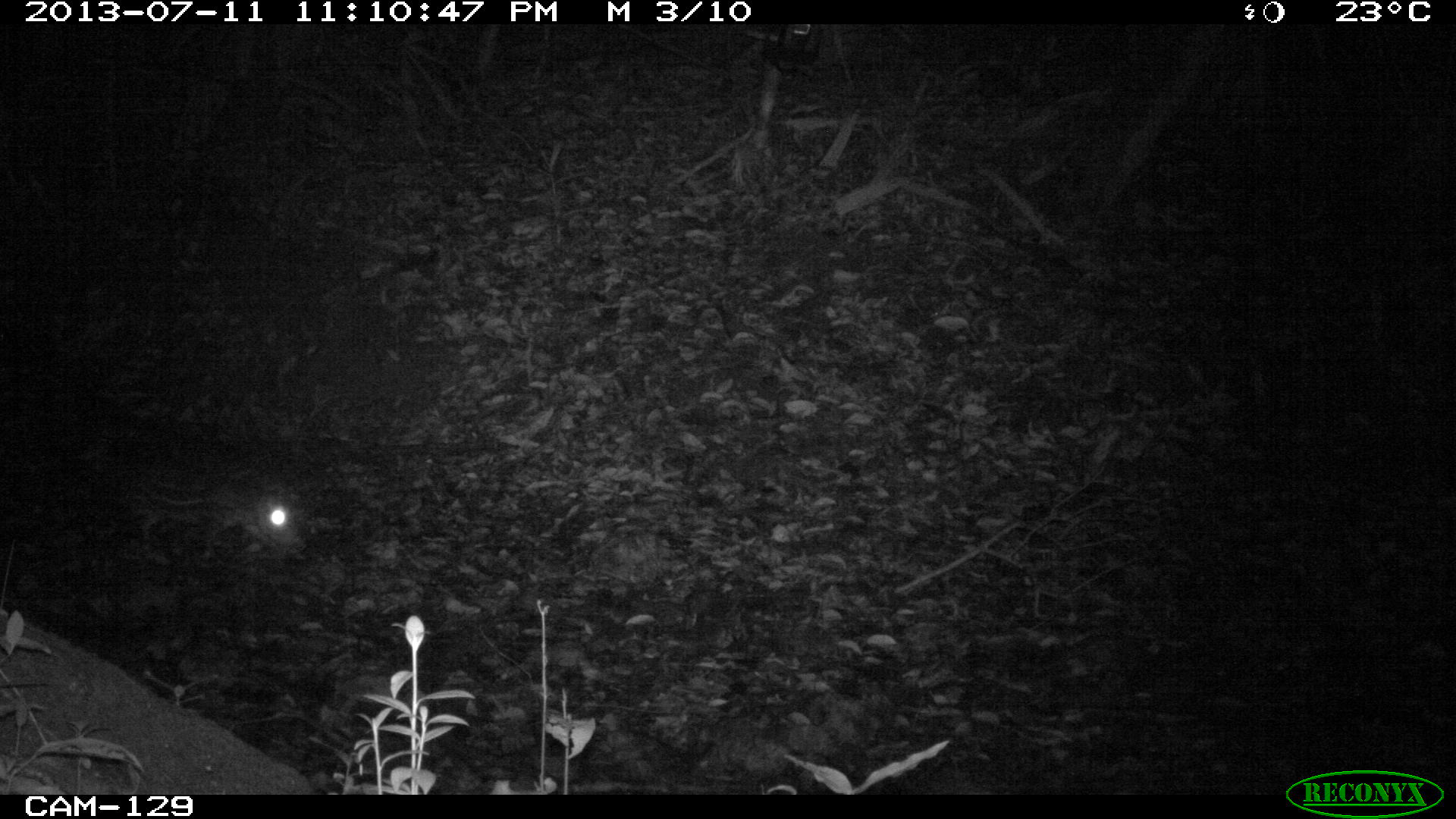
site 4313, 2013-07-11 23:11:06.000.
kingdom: Animalia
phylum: Chordata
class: Mammalia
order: Rodentia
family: Cuniculidae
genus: Cuniculus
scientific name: Cuniculus paca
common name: lowland paca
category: agouti paca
Agouti paca (lowland paca) (Cuniculus paca), count 2.